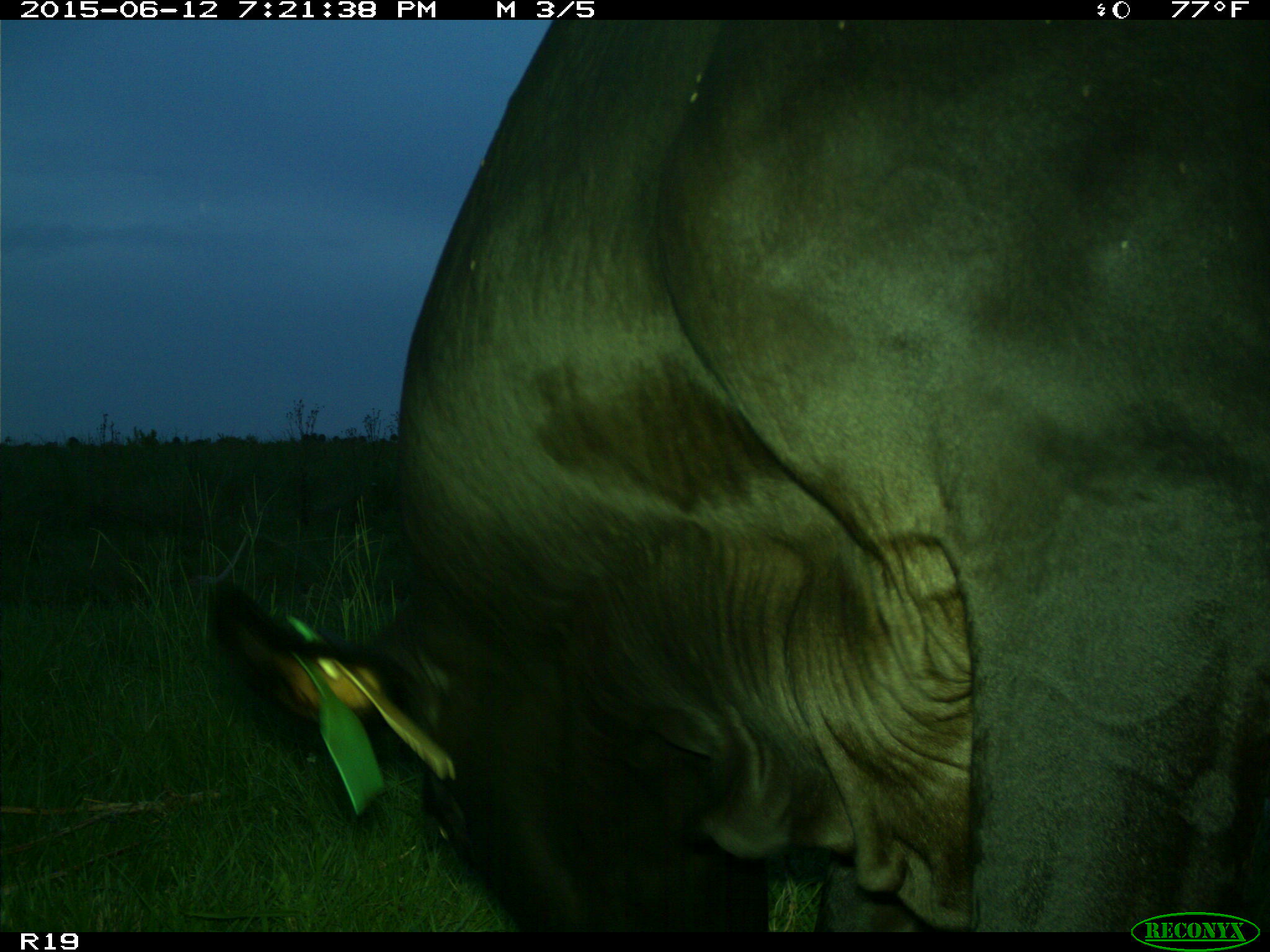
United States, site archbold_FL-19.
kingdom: Animalia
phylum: Chordata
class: Mammalia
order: Artiodactyla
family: Bovidae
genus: Bos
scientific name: Bos taurus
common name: domestic cow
Bos taurus (domestic cow).